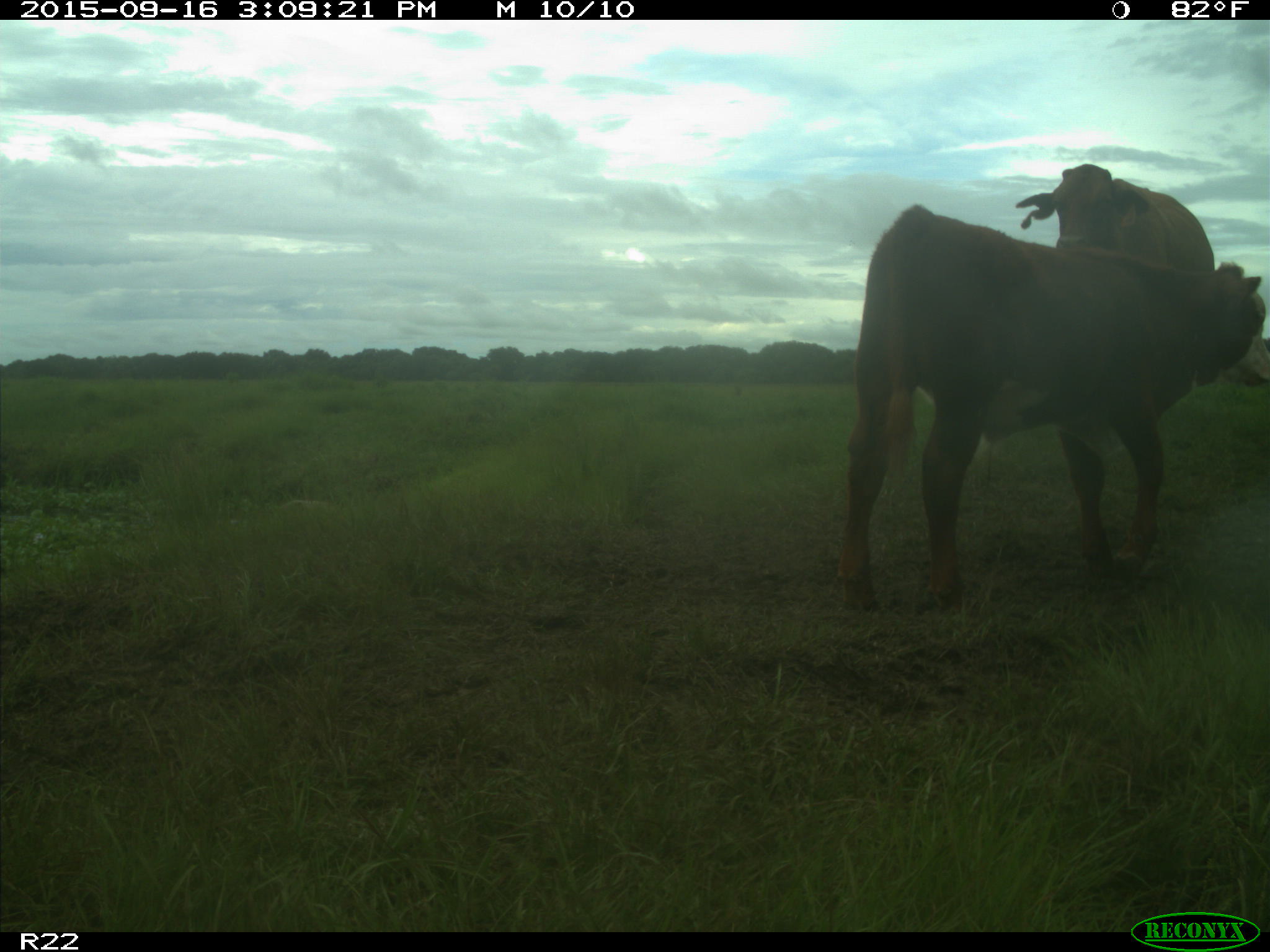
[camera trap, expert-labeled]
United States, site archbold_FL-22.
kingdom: Animalia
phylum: Chordata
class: Mammalia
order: Artiodactyla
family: Bovidae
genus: Bos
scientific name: Bos taurus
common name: domestic cow